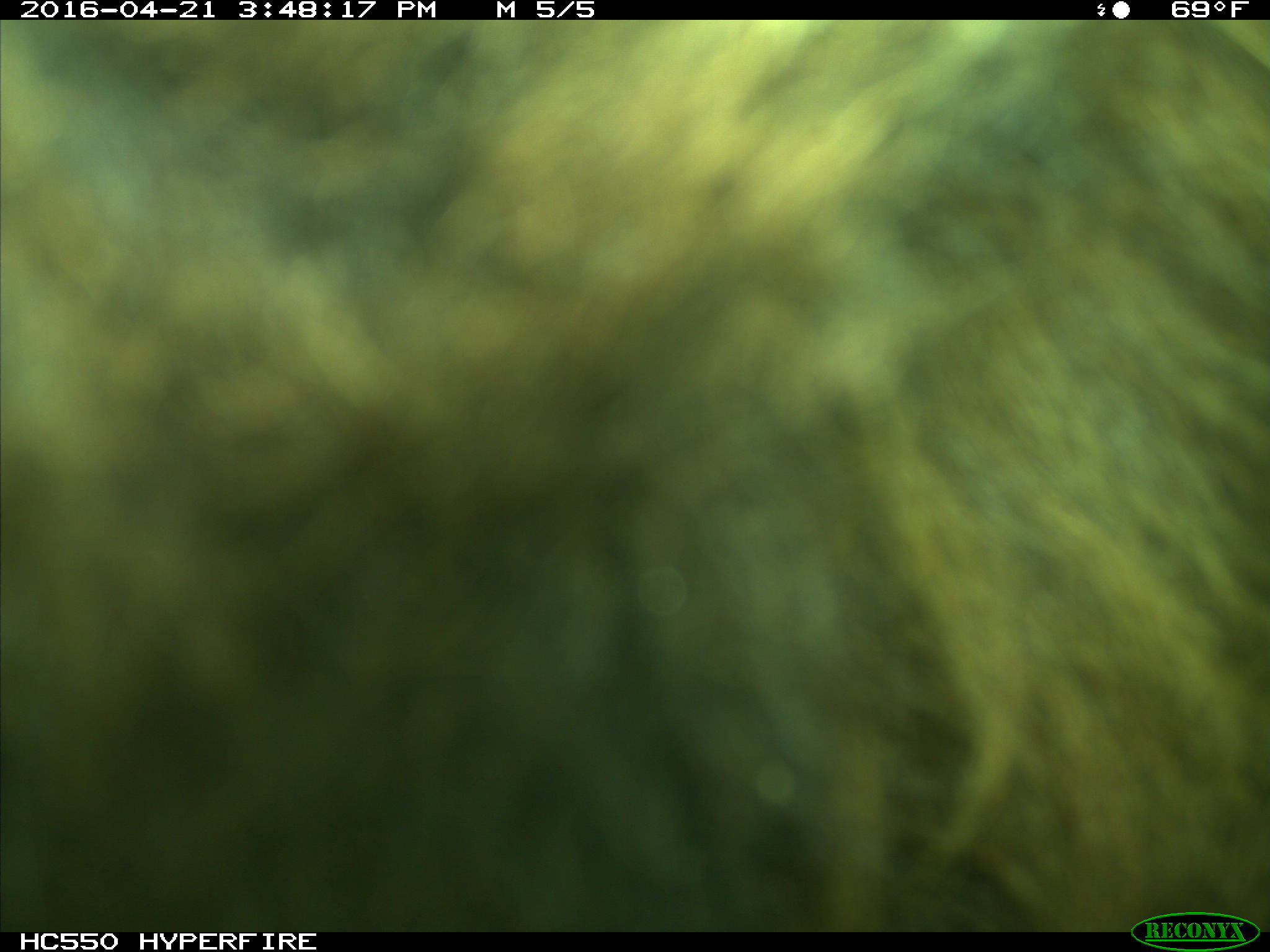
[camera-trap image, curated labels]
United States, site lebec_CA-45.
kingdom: Animalia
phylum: Chordata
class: Mammalia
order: Artiodactyla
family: Bovidae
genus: Bos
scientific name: Bos taurus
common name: domestic cow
Bos taurus (domestic cow).